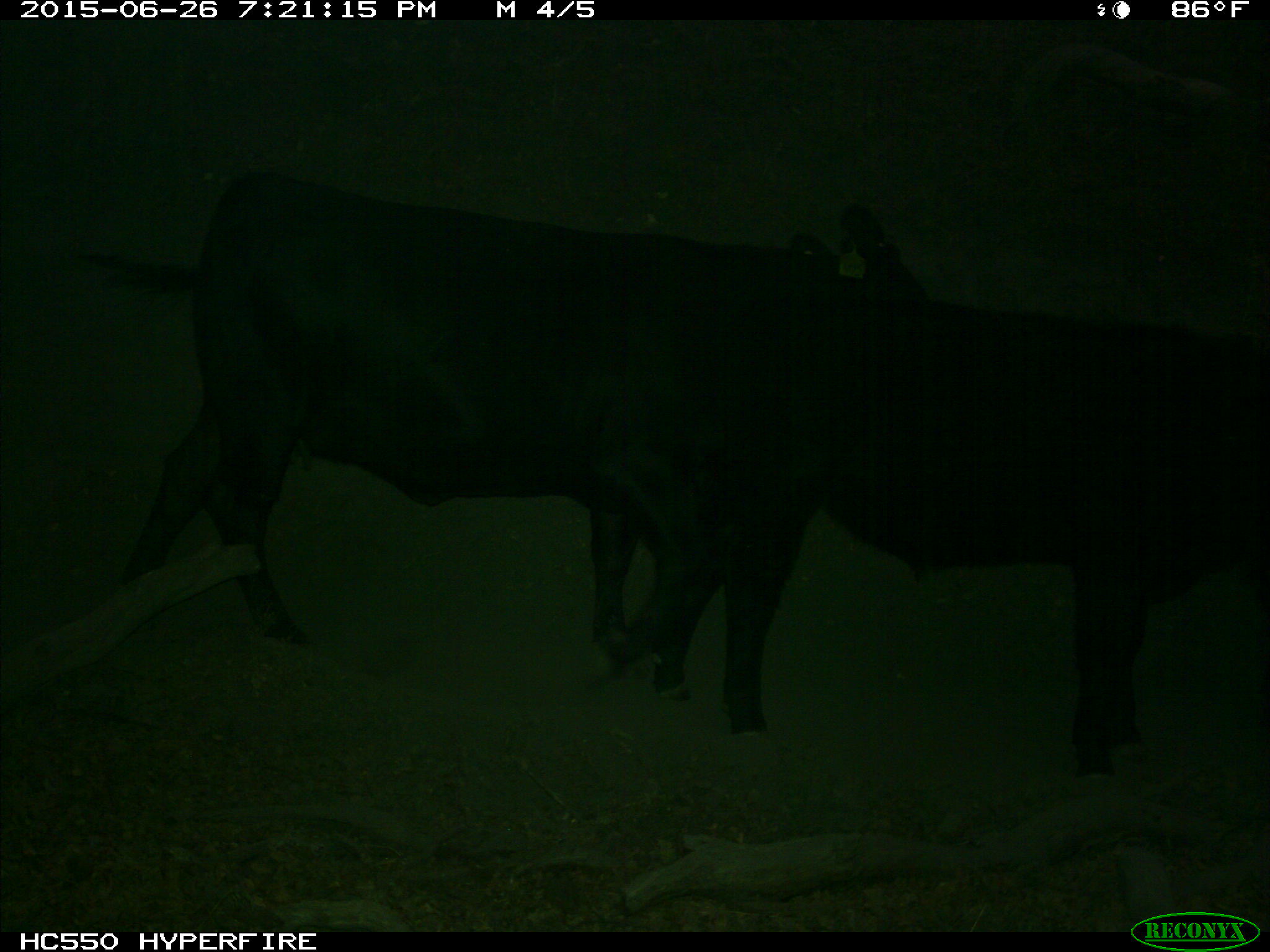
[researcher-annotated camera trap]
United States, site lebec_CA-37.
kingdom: Animalia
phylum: Chordata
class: Mammalia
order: Artiodactyla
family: Bovidae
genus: Bos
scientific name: Bos taurus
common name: domestic cow